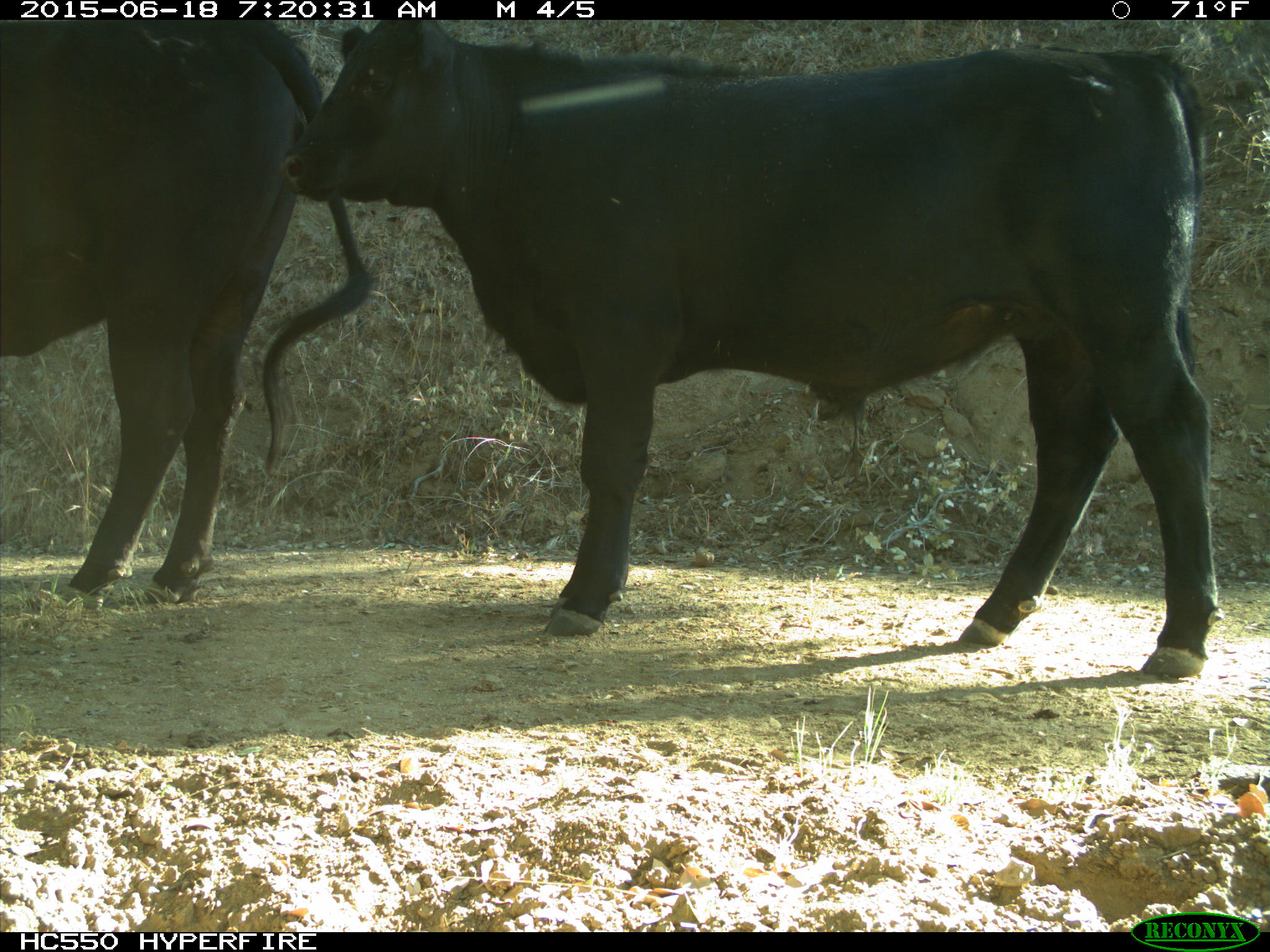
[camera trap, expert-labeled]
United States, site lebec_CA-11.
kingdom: Animalia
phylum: Chordata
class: Mammalia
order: Artiodactyla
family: Bovidae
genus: Bos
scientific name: Bos taurus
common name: domestic cow